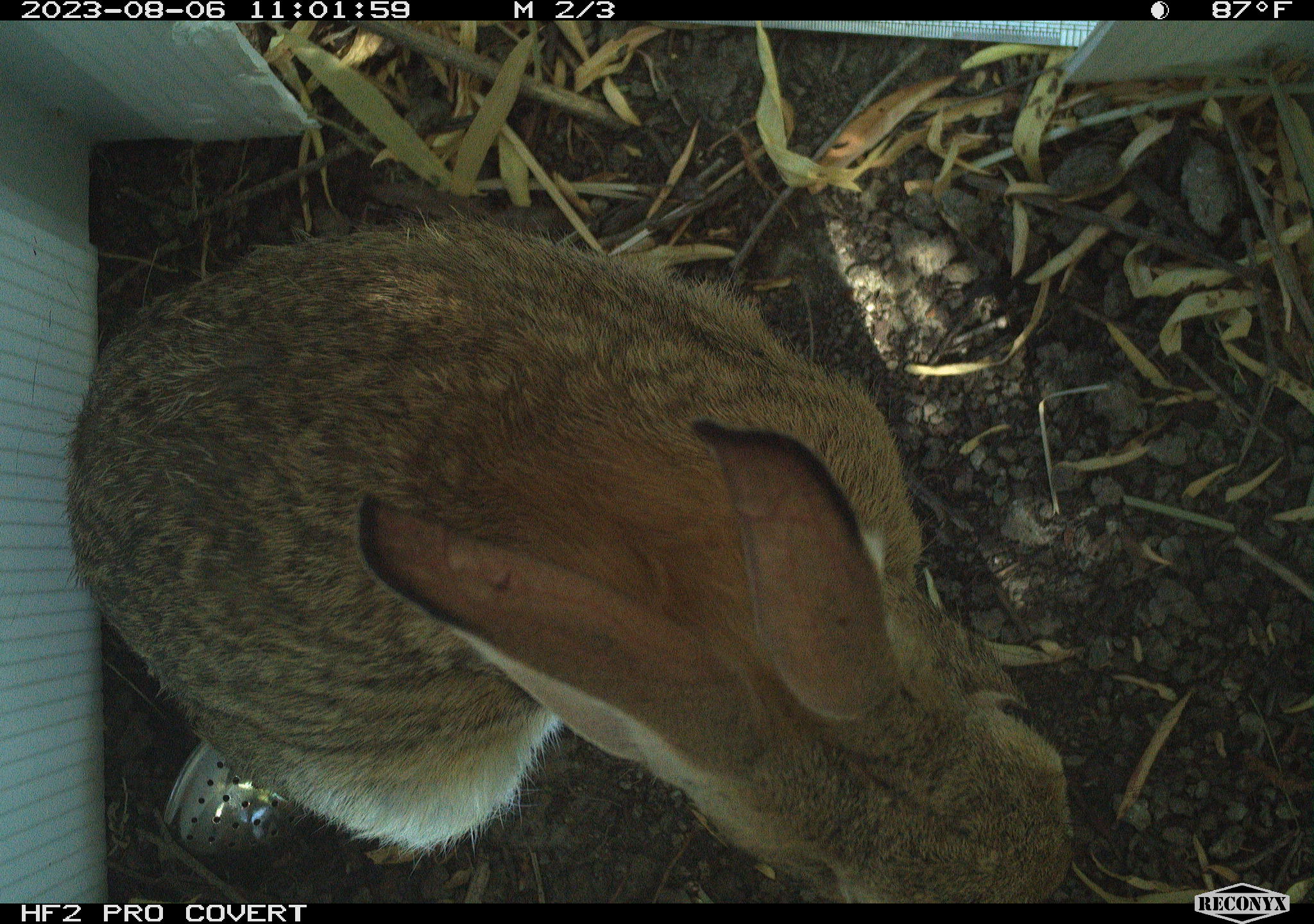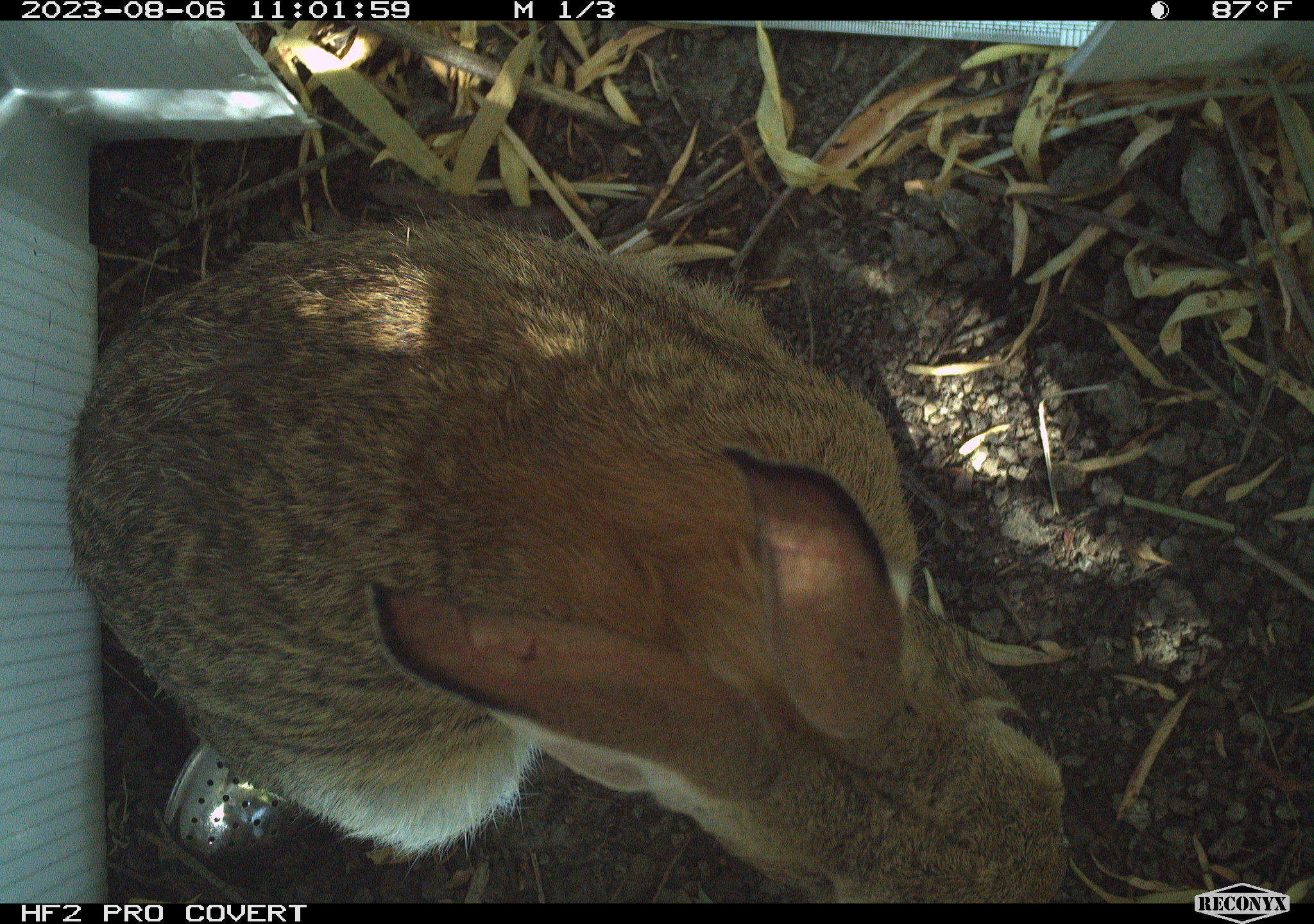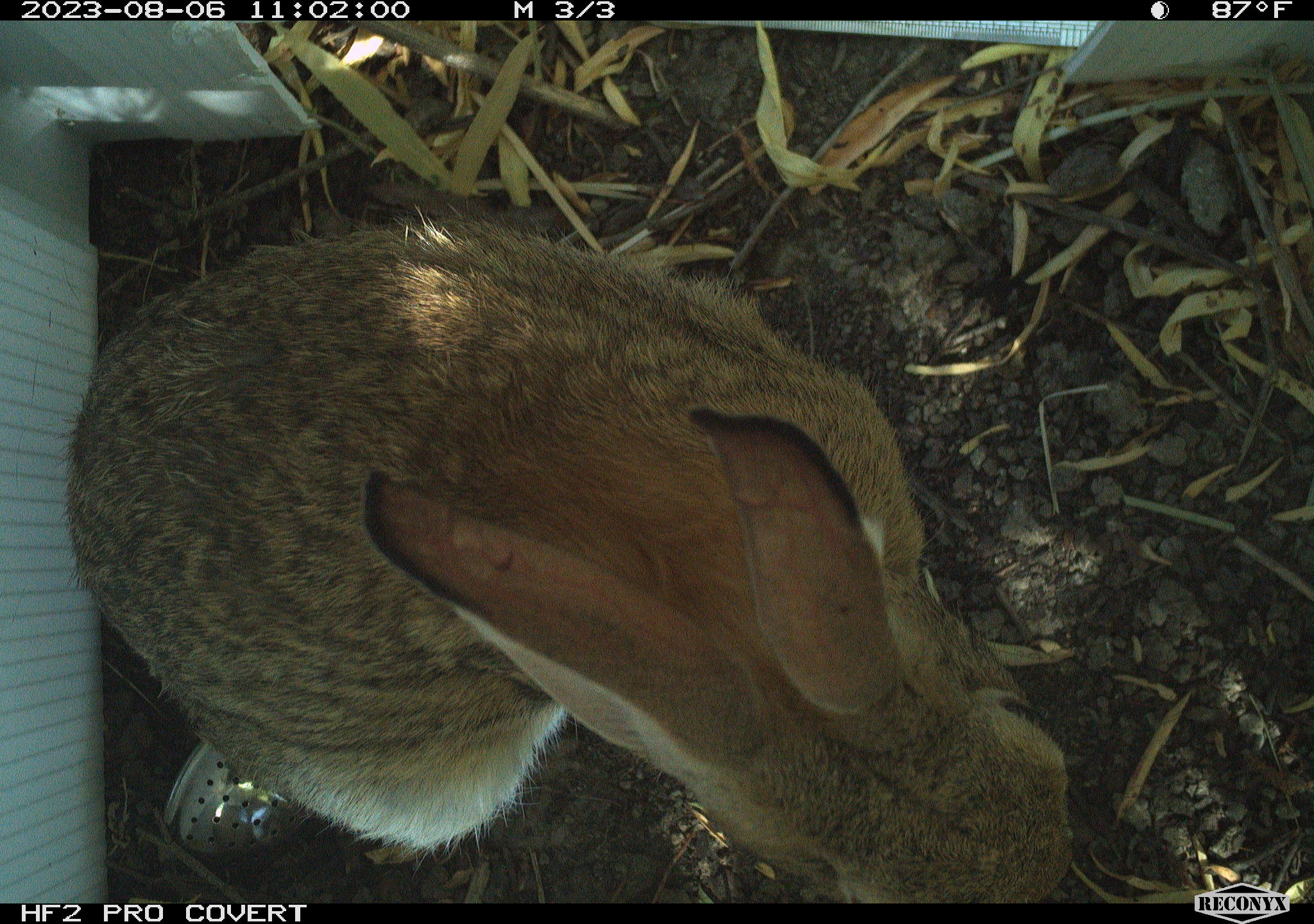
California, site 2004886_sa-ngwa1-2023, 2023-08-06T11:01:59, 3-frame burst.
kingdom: Animalia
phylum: Chordata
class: Mammalia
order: Lagomorpha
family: Leporidae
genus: Sylvilagus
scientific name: Sylvilagus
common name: cottontail rabbits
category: sylvilagus species